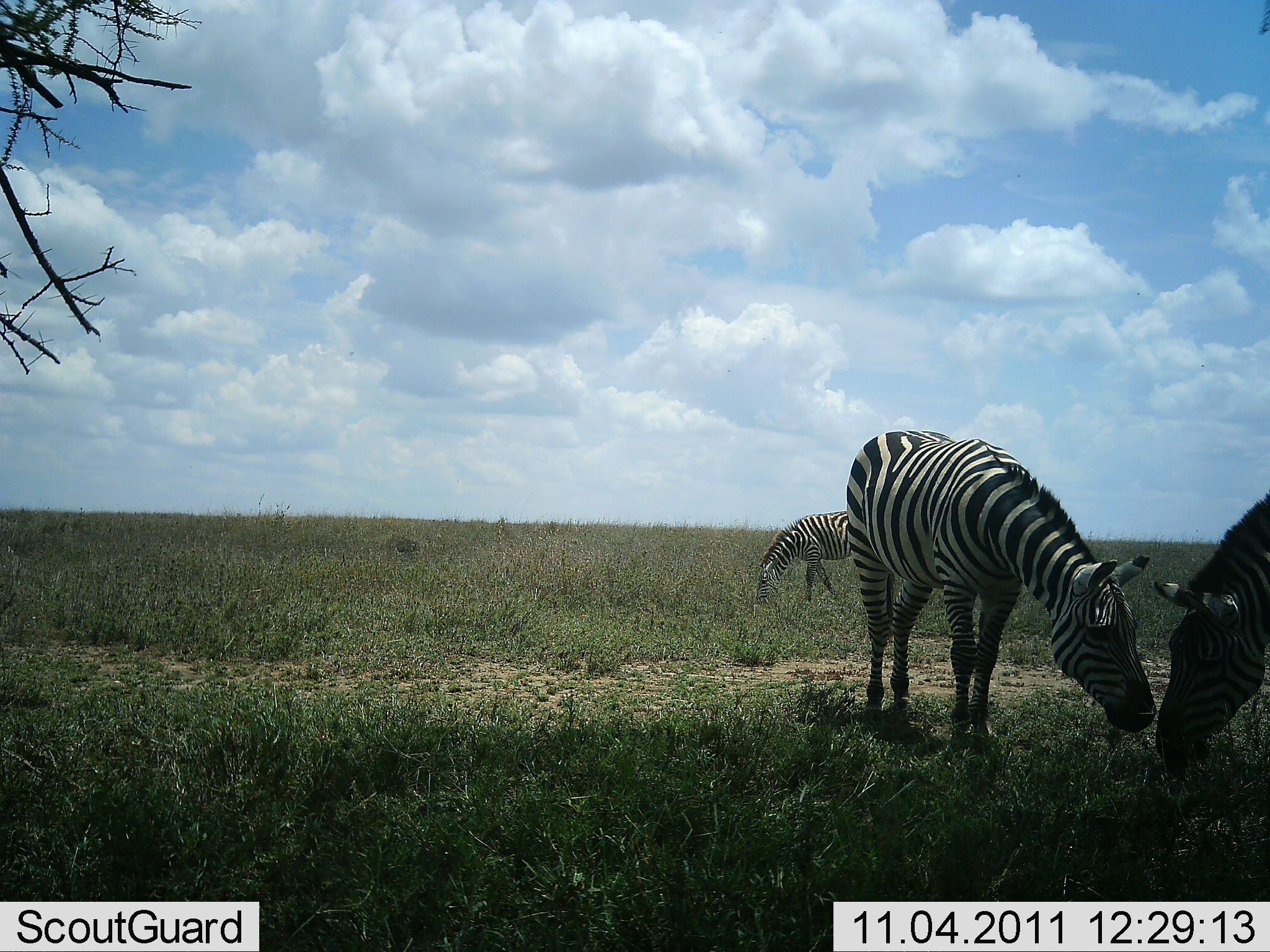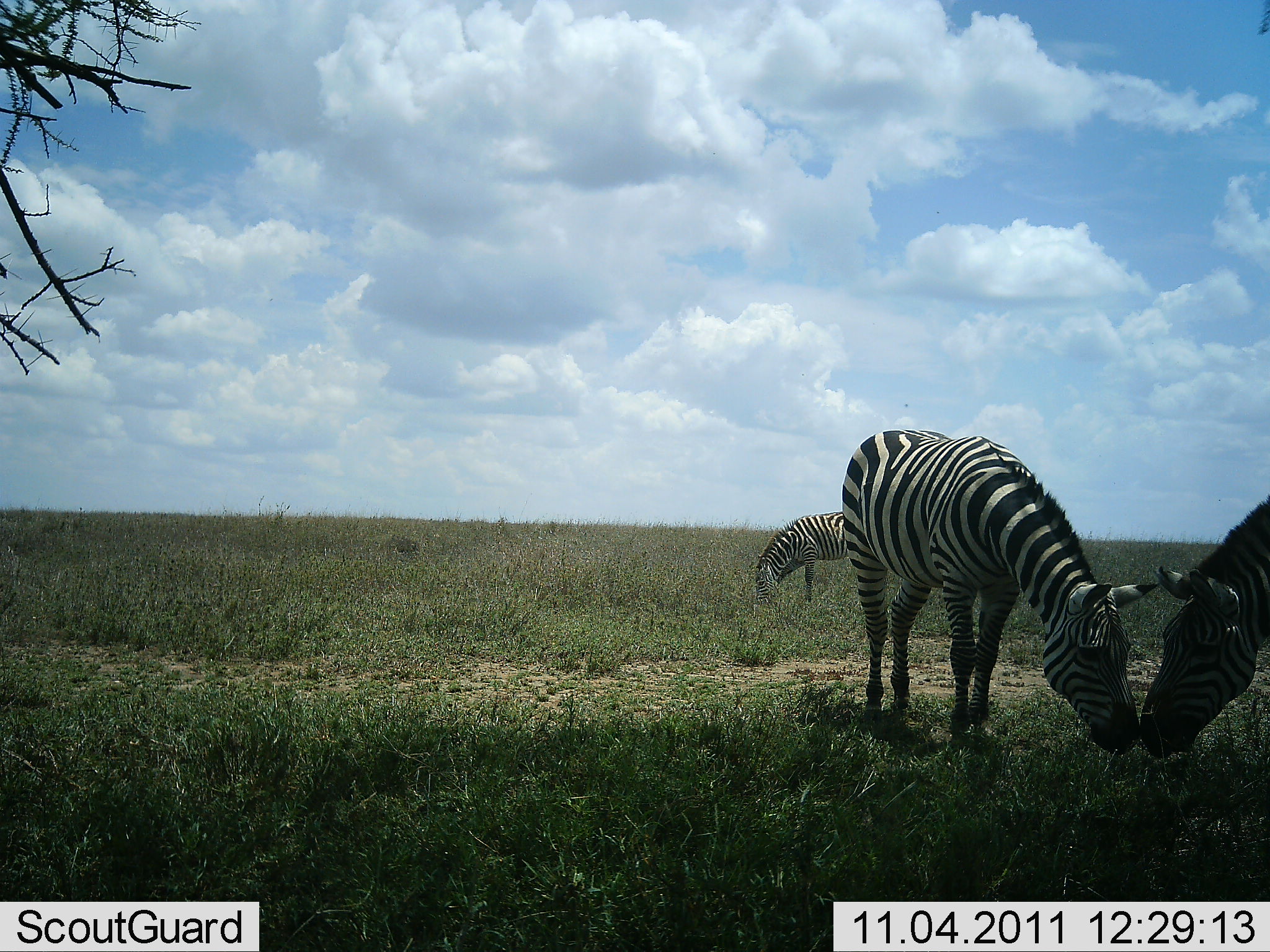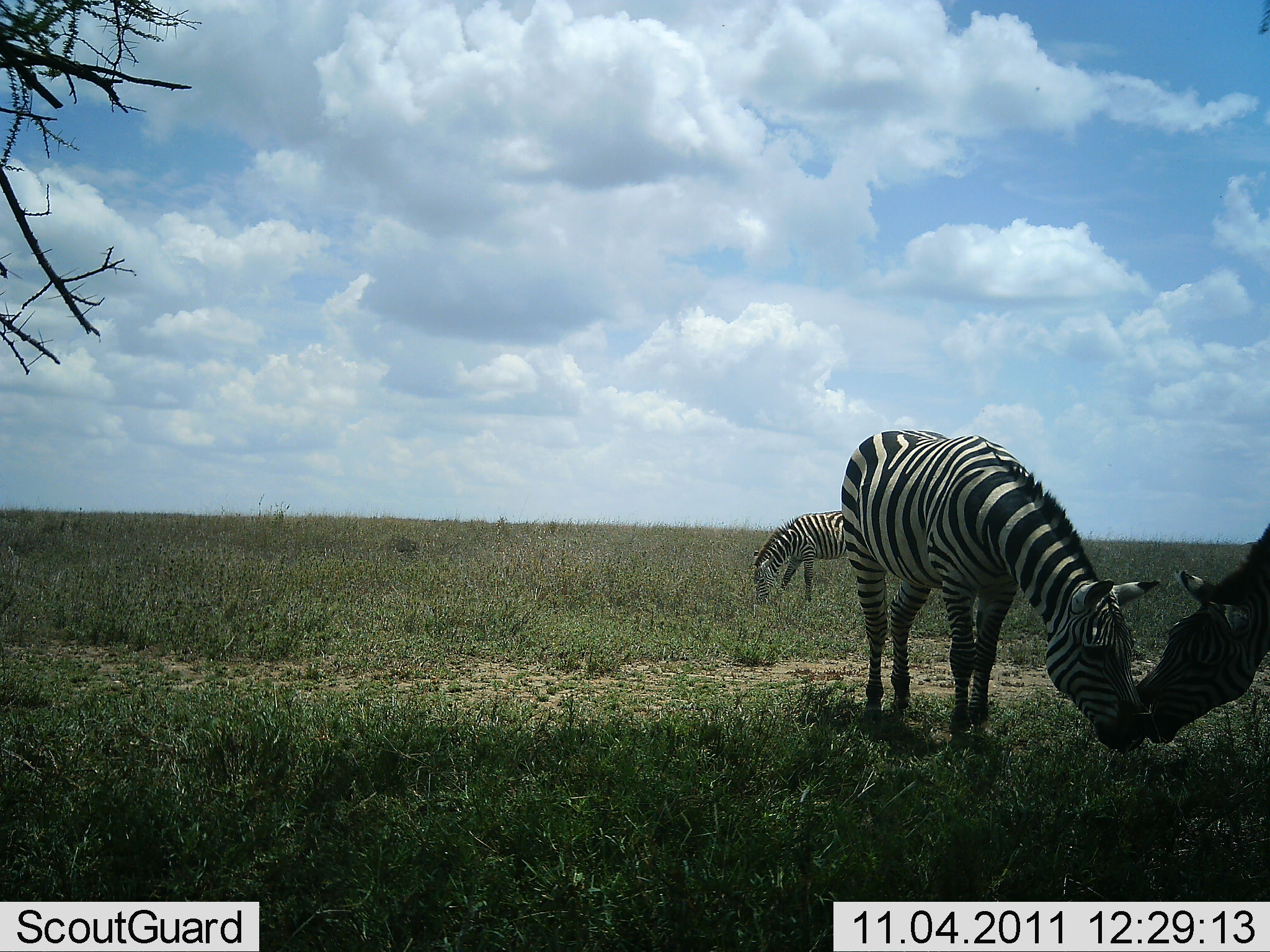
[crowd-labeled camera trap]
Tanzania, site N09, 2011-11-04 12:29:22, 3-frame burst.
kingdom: Animalia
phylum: Chordata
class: Mammalia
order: Perissodactyla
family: Equidae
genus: Equus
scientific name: Equus quagga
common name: plains zebra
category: zebra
Zebra (plains zebra) (Equus quagga), count 3. Behavior (volunteer vote fractions): standing 40%, resting 0%, moving 0%, interacting 53%. Young present (vote fraction): 0%. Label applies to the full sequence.